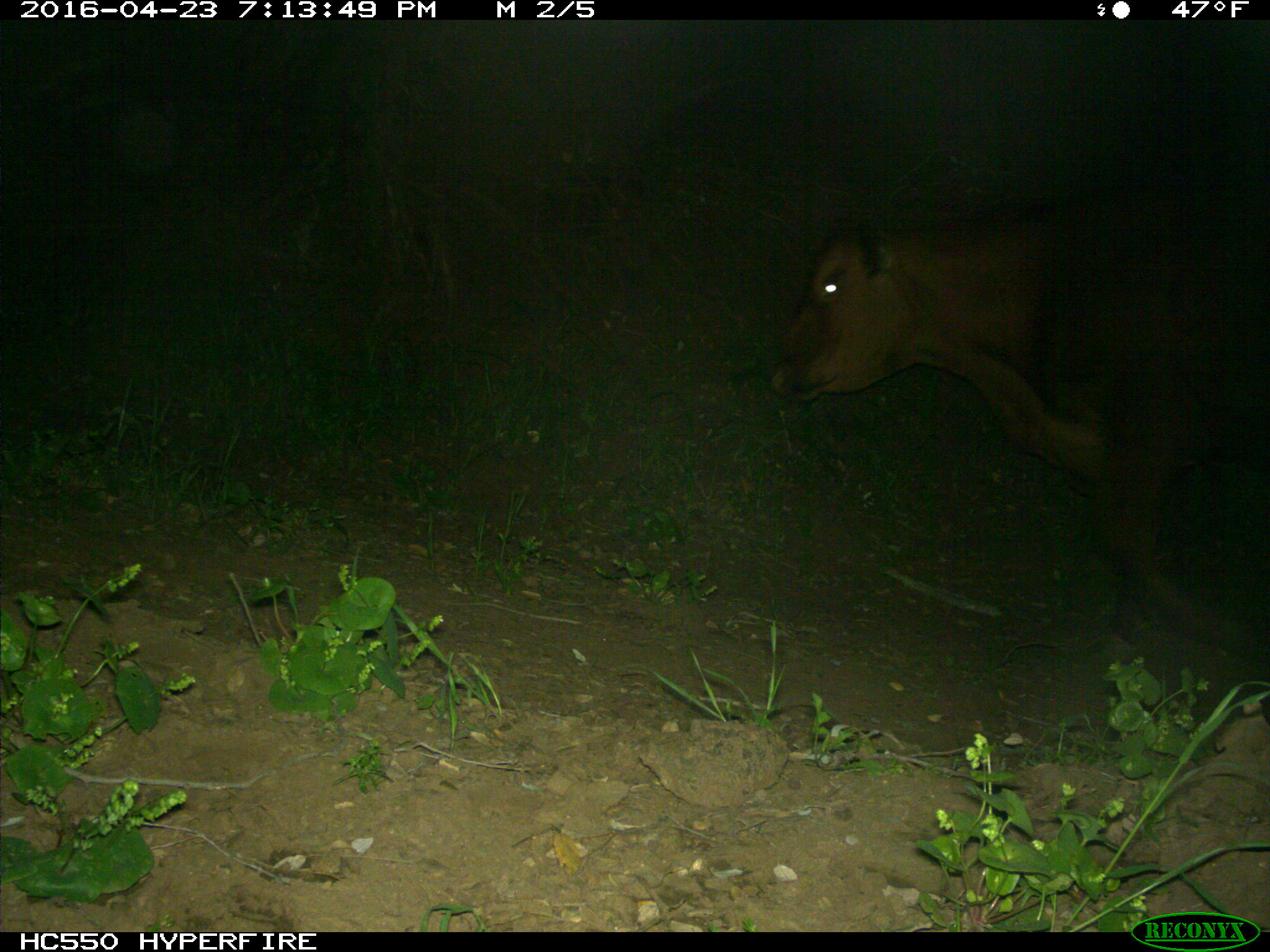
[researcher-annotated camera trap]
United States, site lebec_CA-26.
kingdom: Animalia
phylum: Chordata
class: Mammalia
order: Artiodactyla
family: Bovidae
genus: Bos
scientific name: Bos taurus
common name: domestic cow